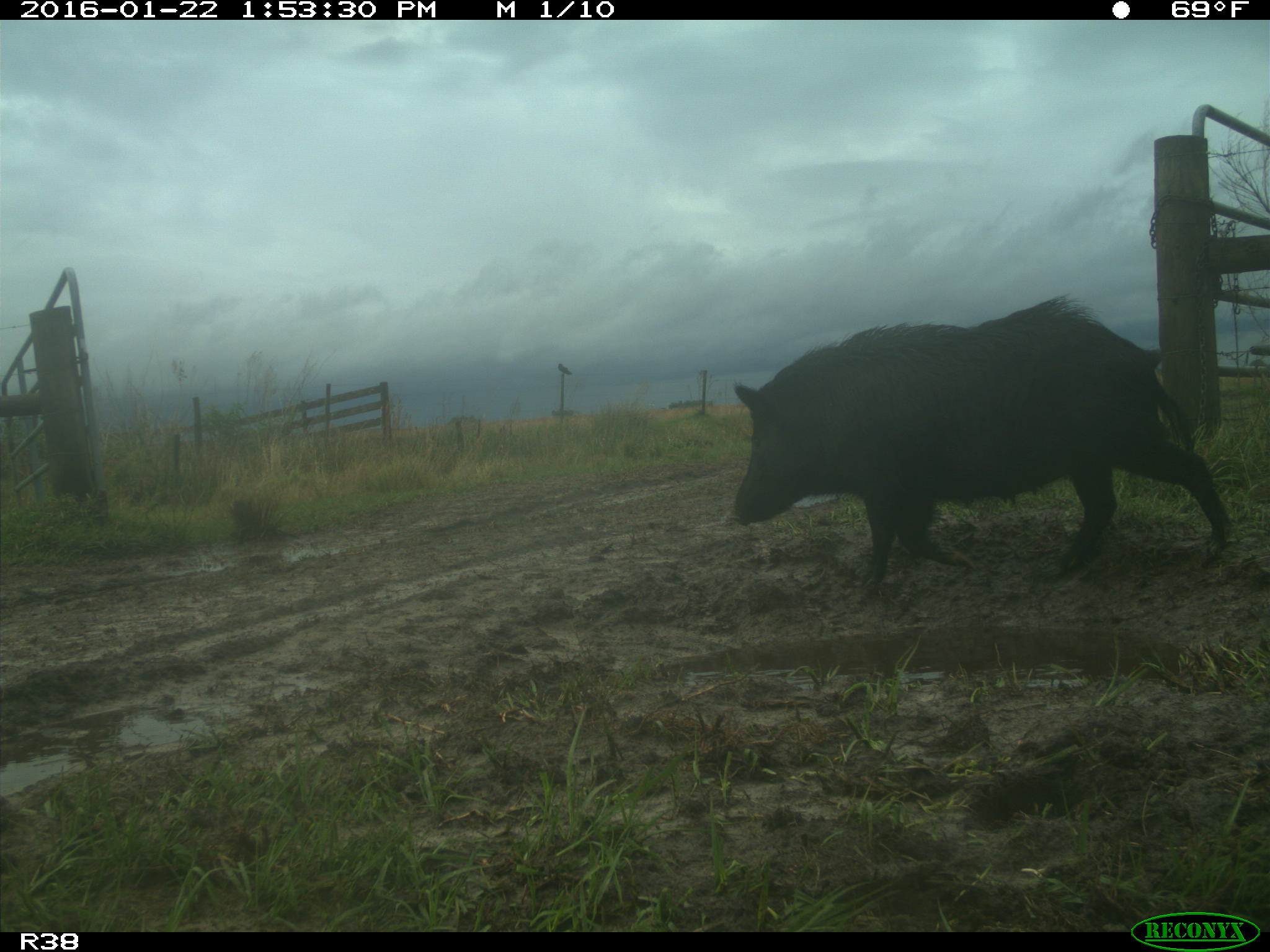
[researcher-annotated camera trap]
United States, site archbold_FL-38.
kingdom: Animalia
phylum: Chordata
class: Mammalia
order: Artiodactyla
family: Suidae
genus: Sus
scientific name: Sus scrofa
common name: wild boar